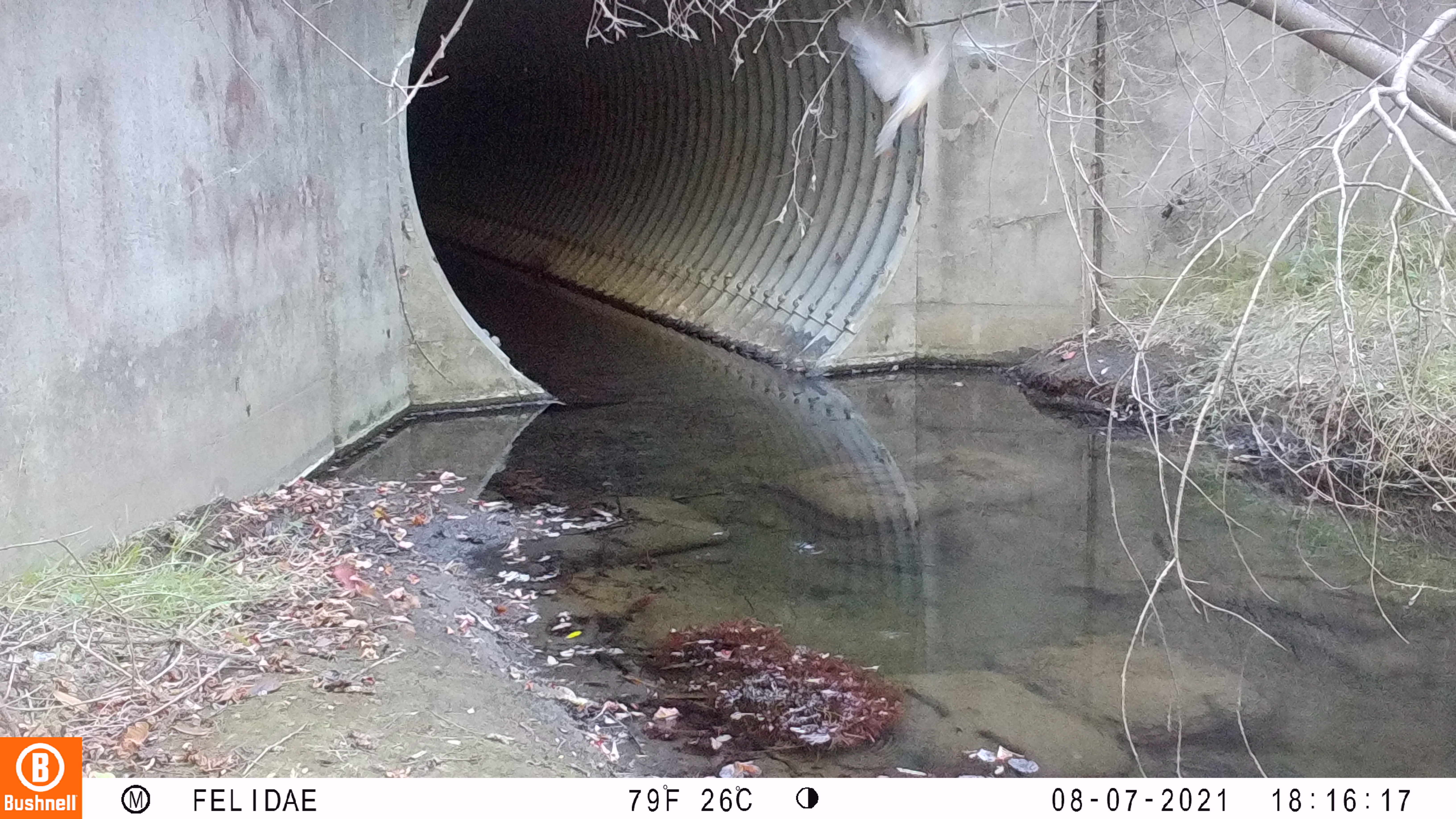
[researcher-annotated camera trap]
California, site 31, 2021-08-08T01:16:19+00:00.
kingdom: Animalia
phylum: Chordata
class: Aves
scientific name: Aves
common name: bird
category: unknown bird